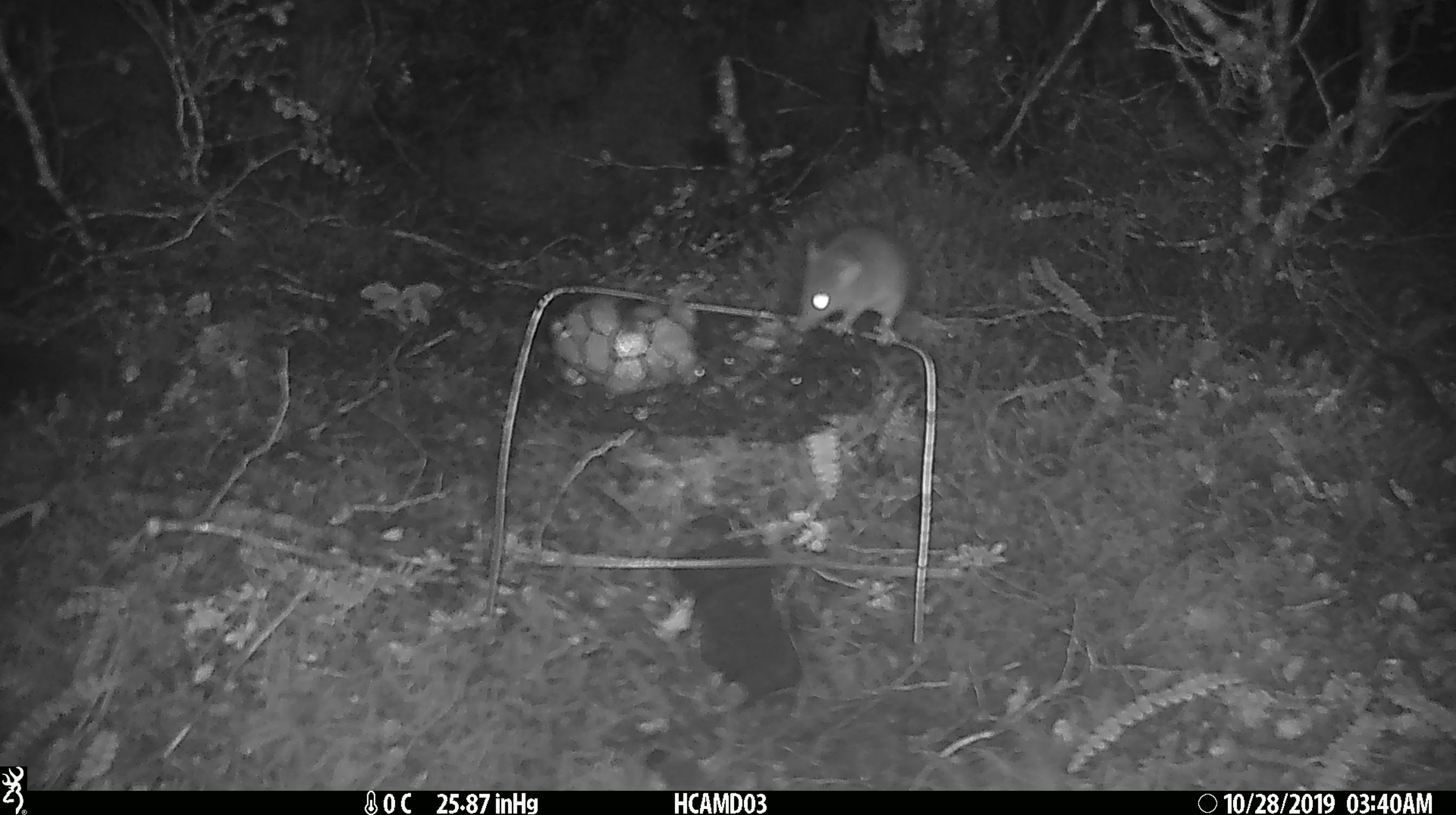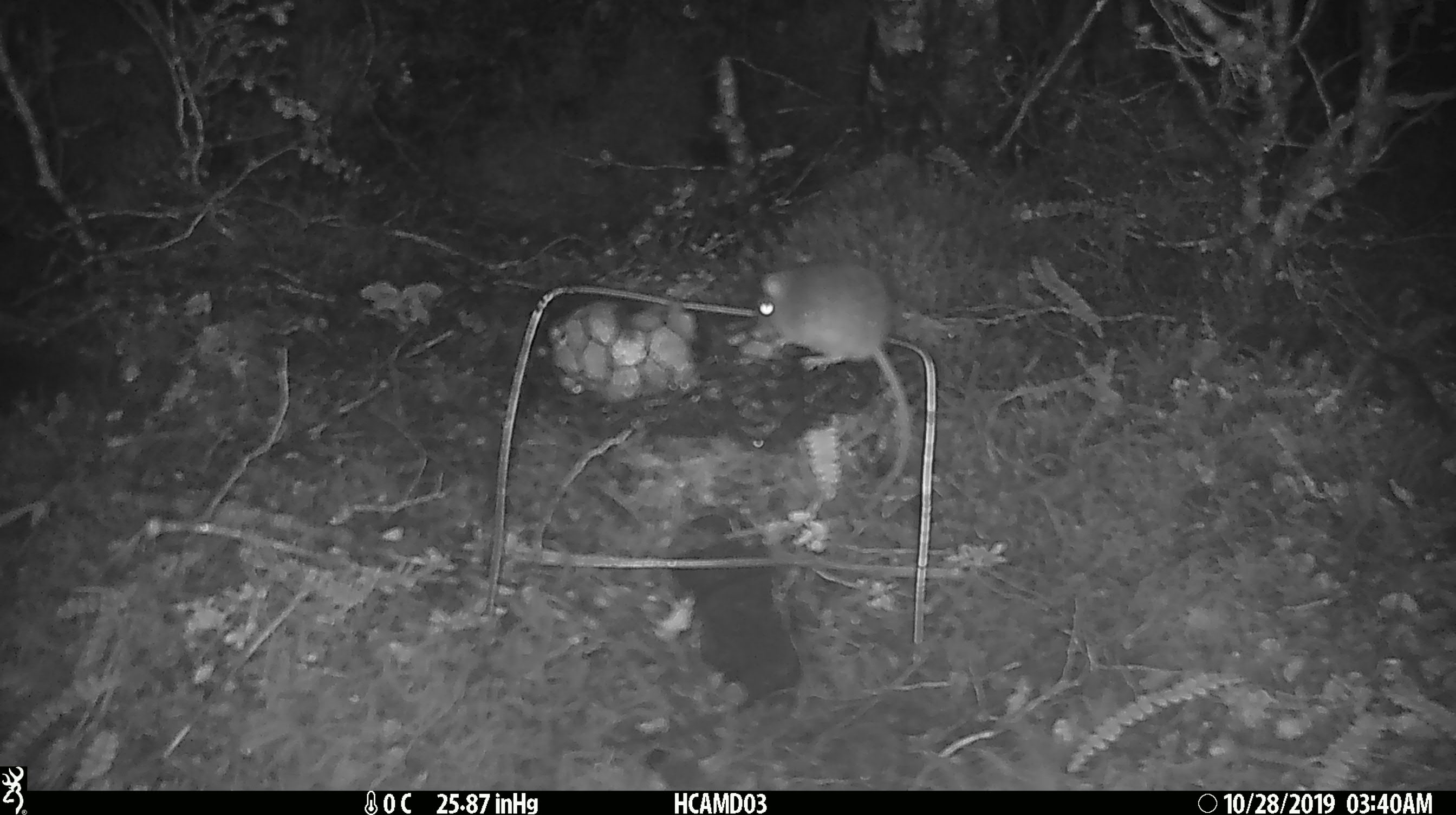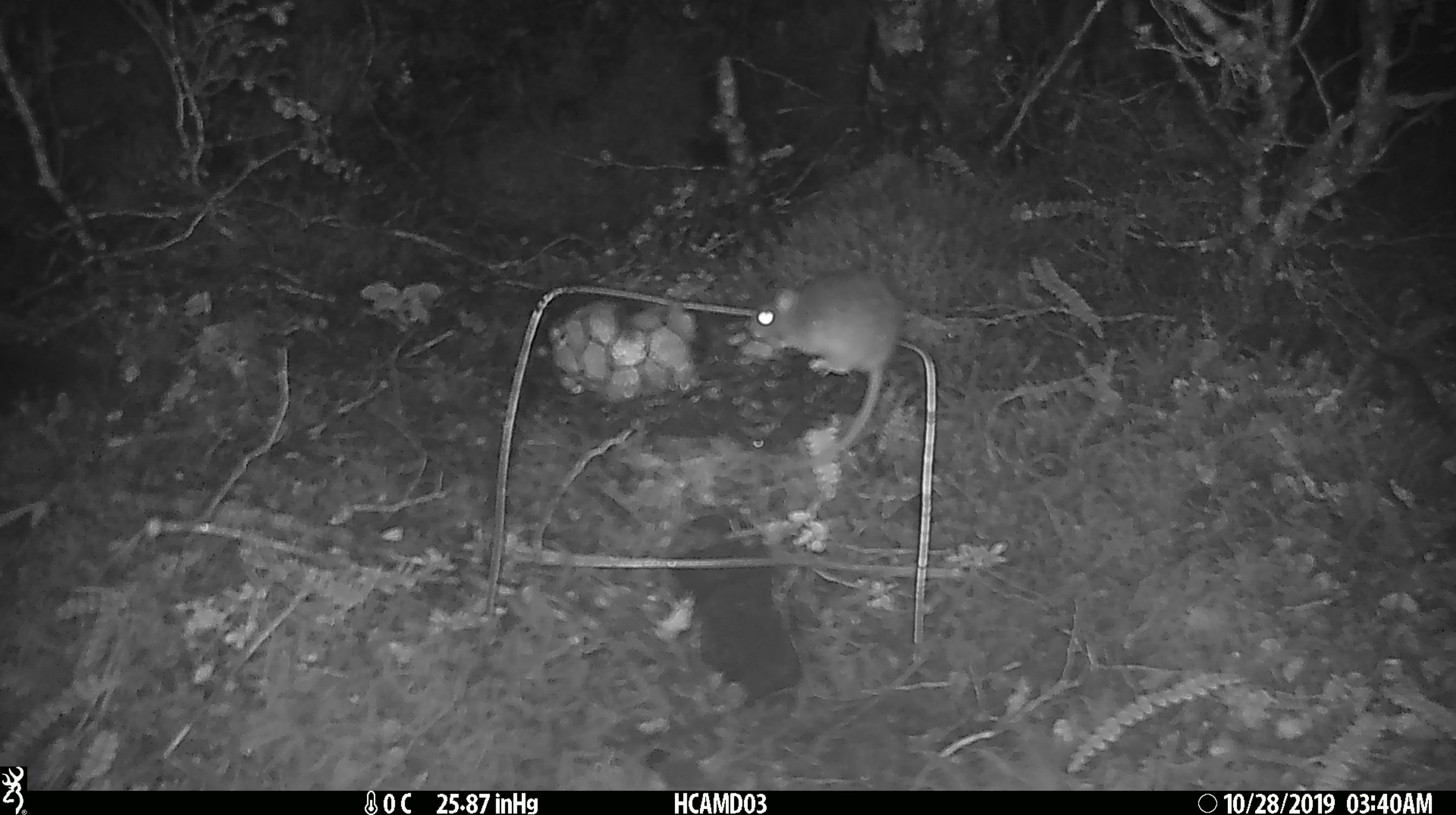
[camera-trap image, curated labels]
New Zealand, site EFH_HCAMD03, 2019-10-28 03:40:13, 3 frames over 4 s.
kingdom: Animalia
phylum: Chordata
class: Mammalia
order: Rodentia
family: Muridae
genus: Mus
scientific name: Mus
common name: mouse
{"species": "mouse (Mus)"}